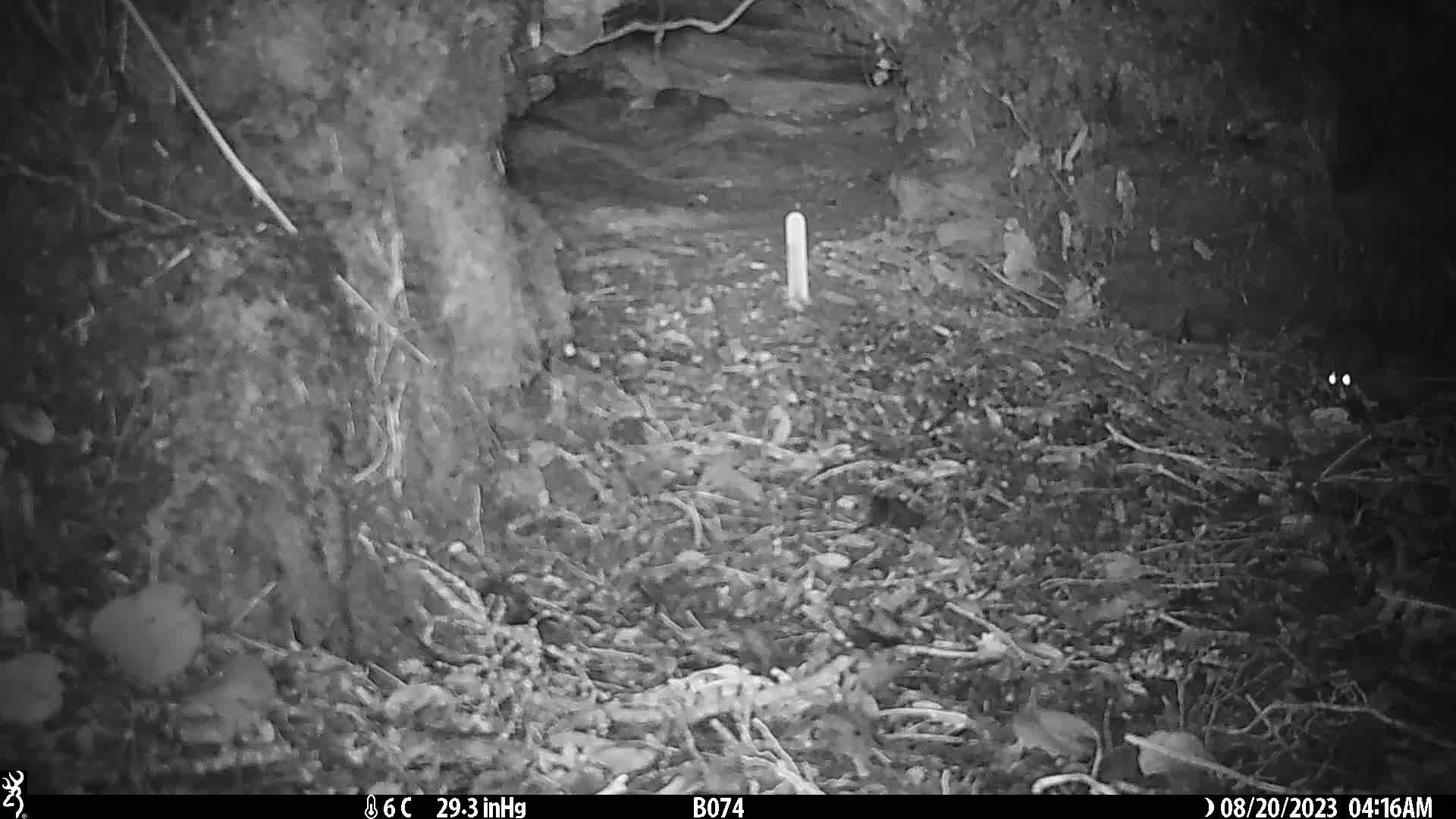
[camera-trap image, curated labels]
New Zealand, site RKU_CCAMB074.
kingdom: Animalia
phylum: Chordata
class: Mammalia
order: Rodentia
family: Muridae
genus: Rattus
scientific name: Rattus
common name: rat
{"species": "rat (Rattus)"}